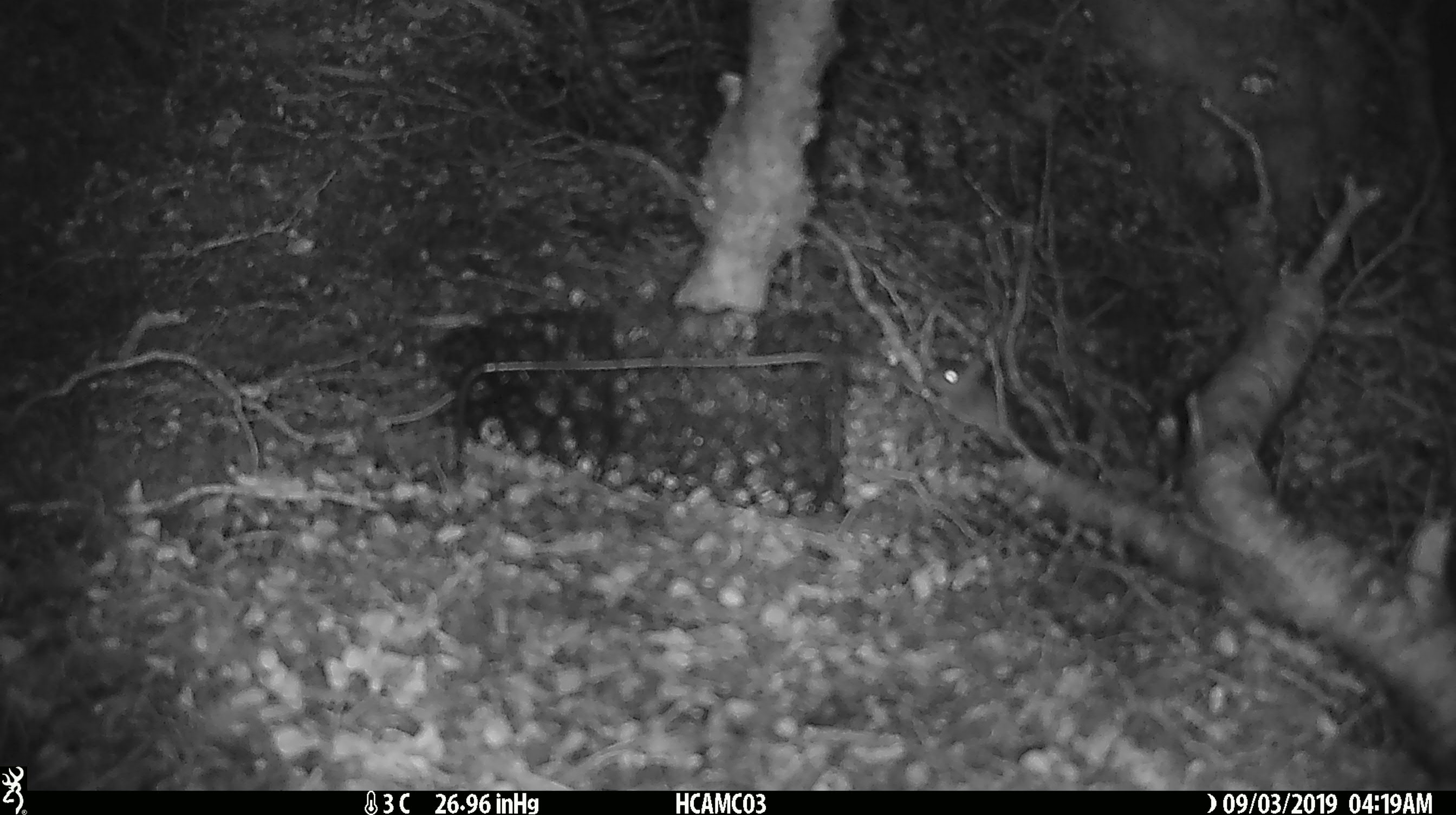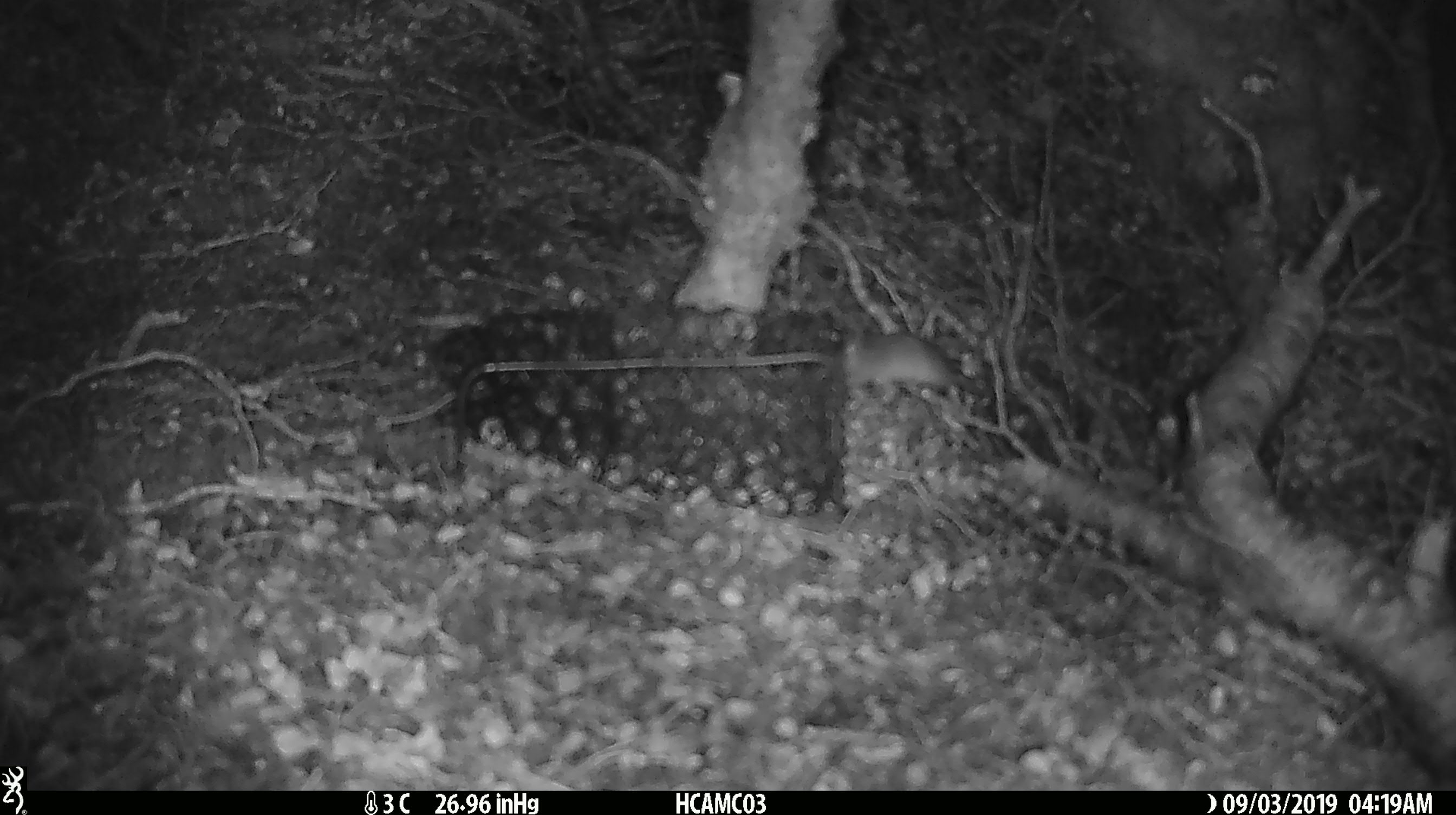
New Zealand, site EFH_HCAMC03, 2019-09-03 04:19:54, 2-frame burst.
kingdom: Animalia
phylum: Chordata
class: Mammalia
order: Rodentia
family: Muridae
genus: Mus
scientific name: Mus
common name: mouse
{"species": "mouse (Mus)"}